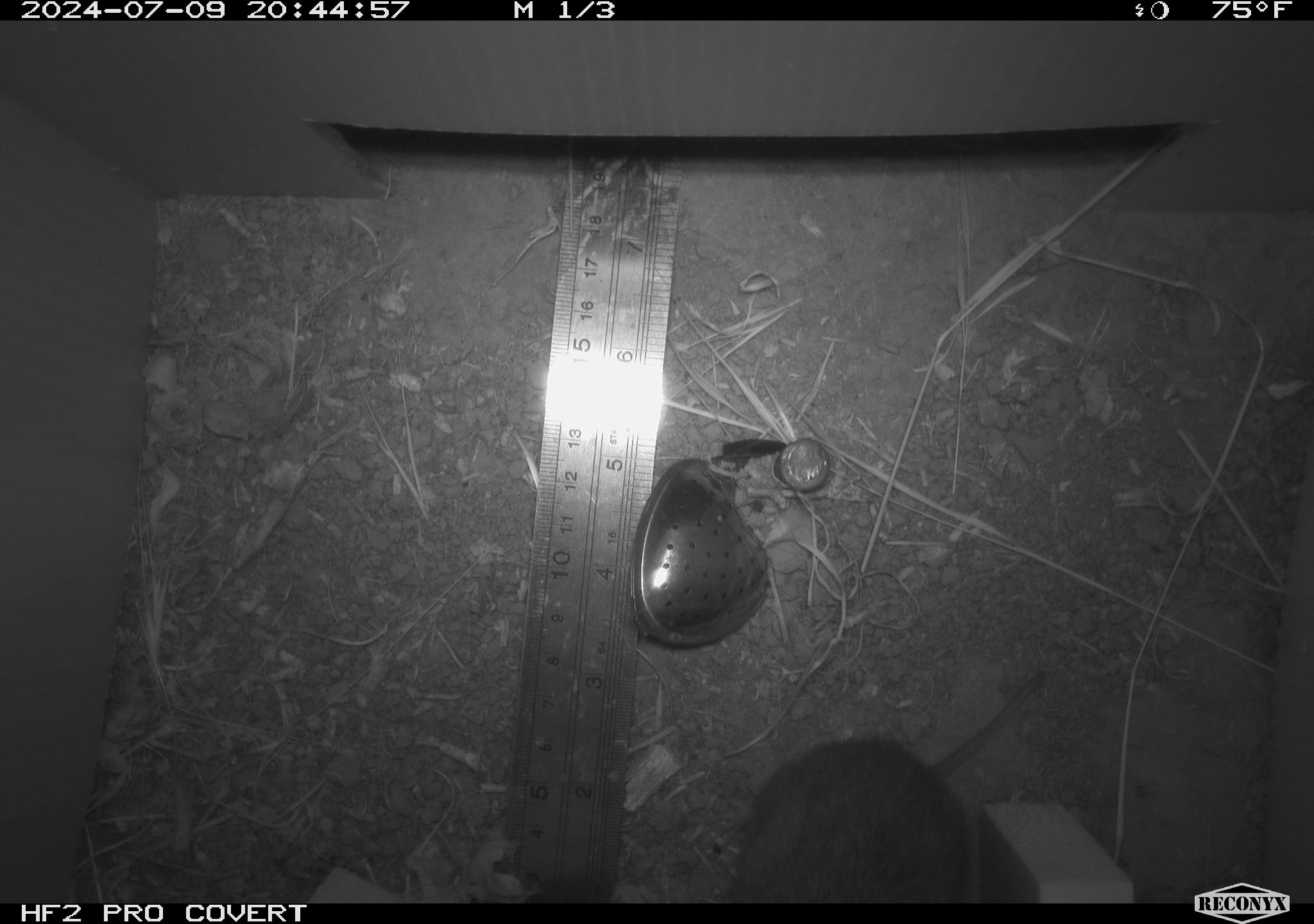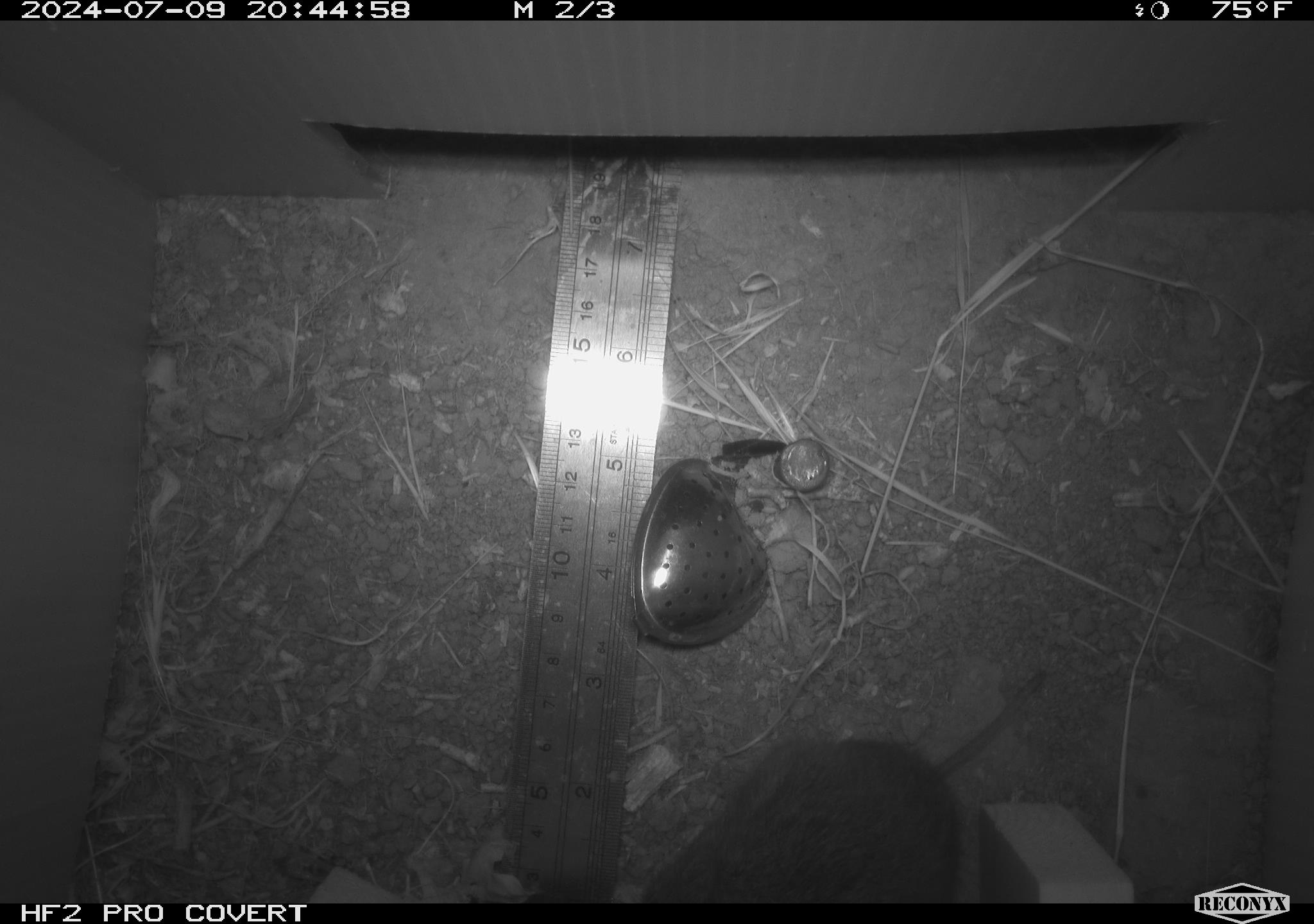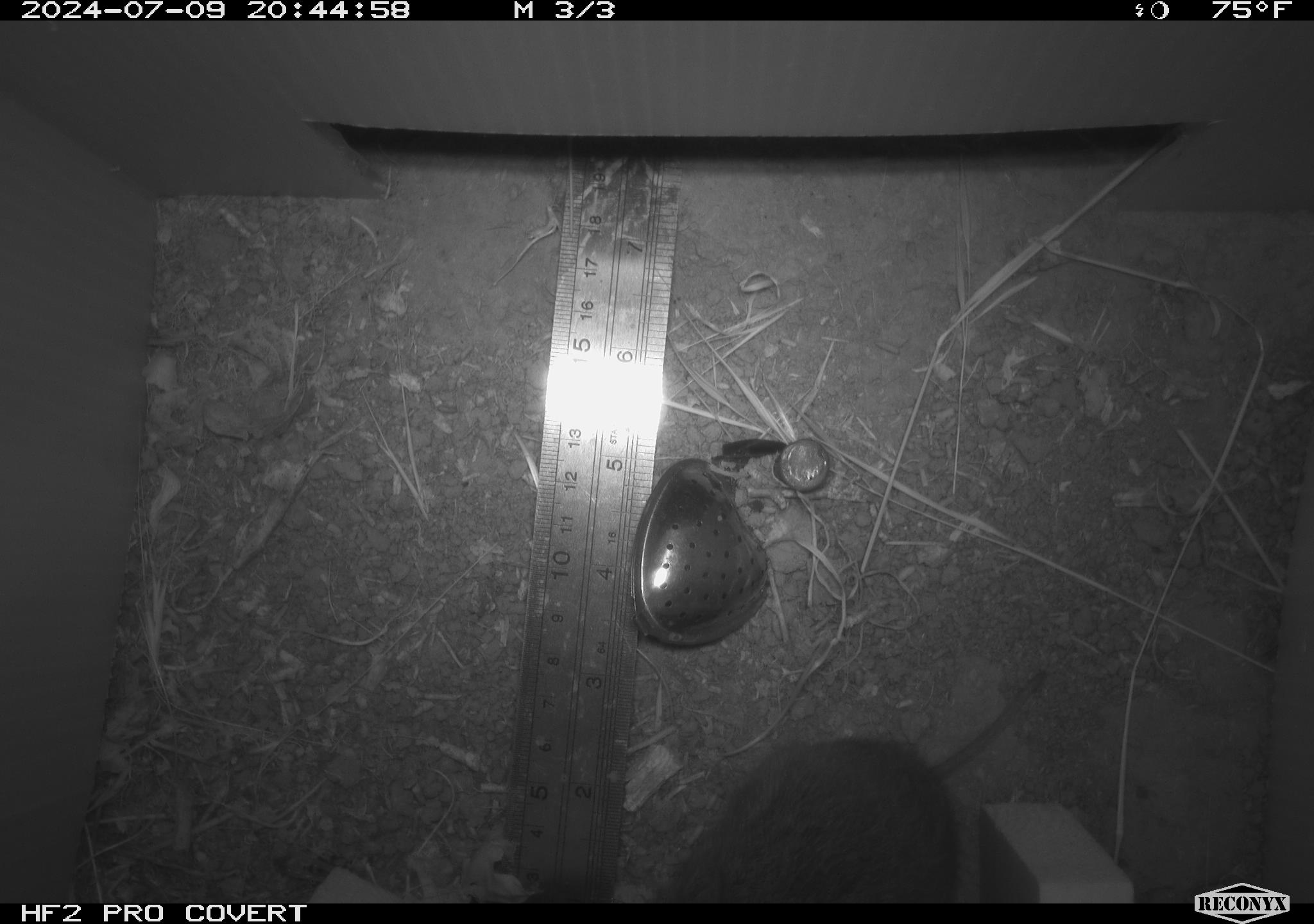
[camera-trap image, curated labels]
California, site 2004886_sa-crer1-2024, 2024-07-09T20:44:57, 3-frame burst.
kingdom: Animalia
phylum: Chordata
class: Mammalia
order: Rodentia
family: Cricetidae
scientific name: Arvicolinae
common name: voles, lemmings, and muskrats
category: arvicolinae subfamily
Arvicolinae subfamily (voles, lemmings, and muskrats) (Arvicolinae).